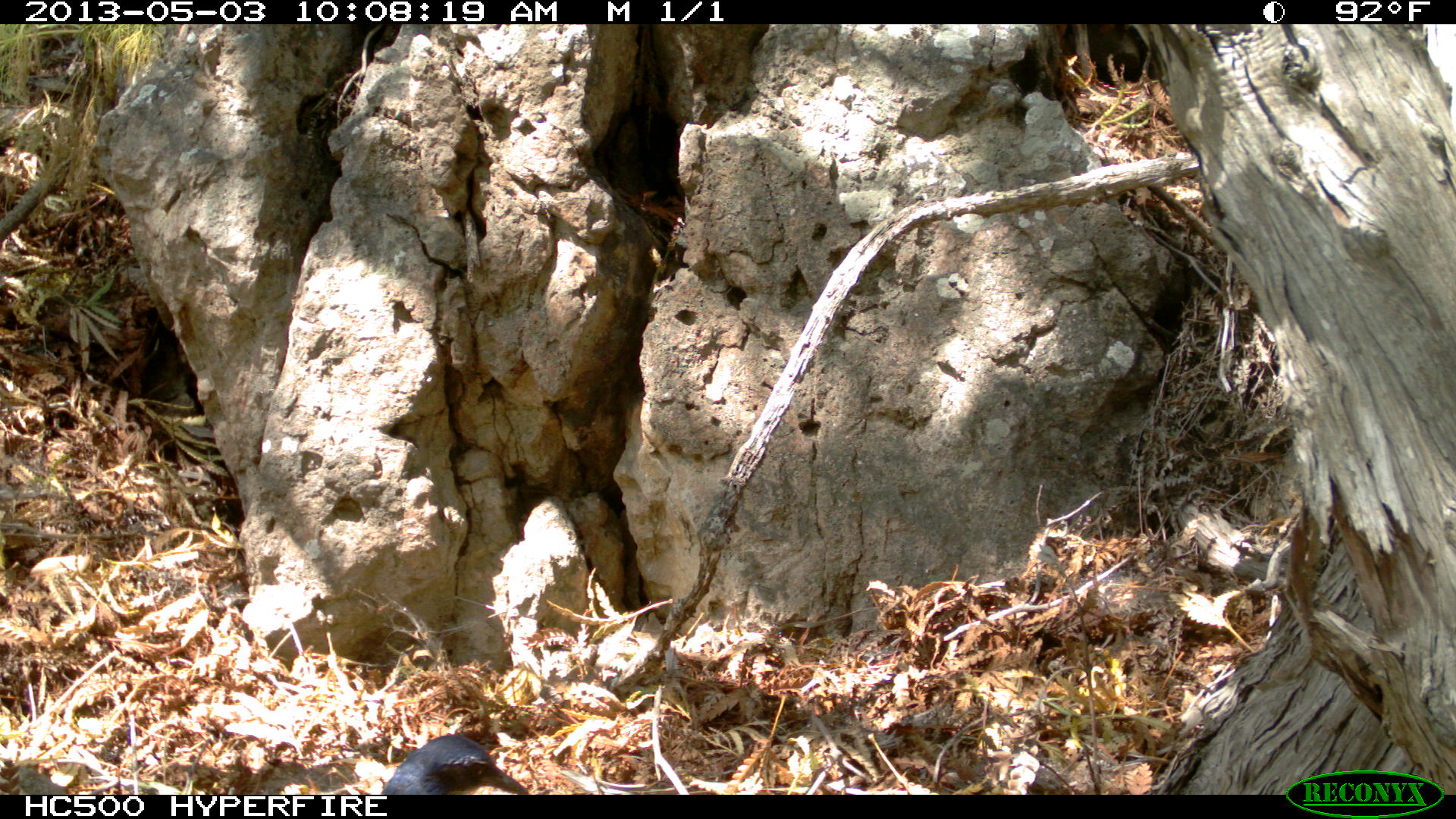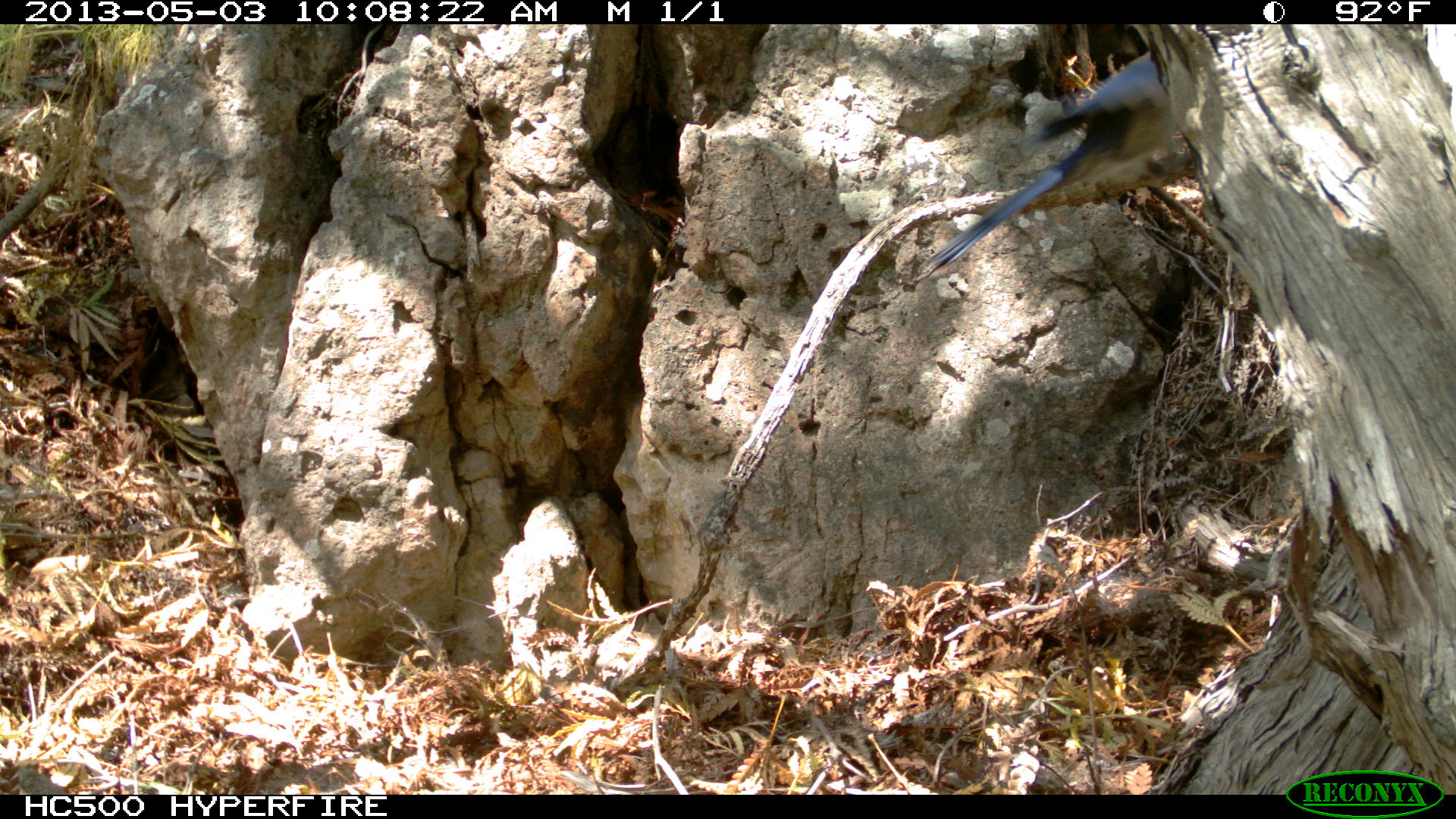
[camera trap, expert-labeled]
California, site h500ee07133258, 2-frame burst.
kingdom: Animalia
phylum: Chordata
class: Aves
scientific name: Aves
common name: bird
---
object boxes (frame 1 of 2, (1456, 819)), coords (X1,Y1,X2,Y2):
bird: (378,735,529,794)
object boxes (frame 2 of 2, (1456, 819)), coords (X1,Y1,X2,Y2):
bird: (924,48,1174,269)